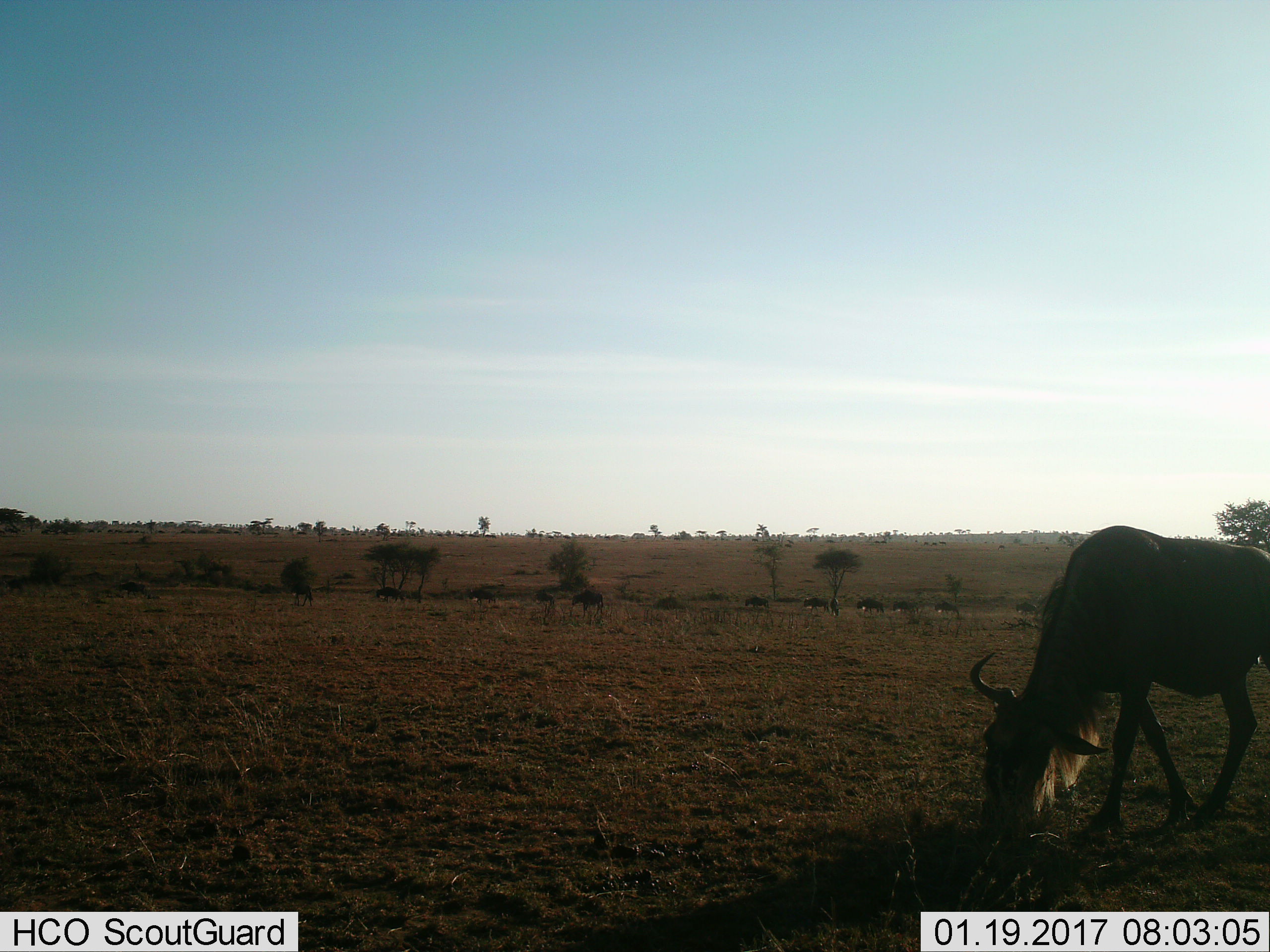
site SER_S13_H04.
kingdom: Animalia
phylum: Chordata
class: Mammalia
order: Artiodactyla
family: Bovidae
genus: Connochaetes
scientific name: Connochaetes taurinus taurinus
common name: blue wildebeest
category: wildebeestblue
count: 11-50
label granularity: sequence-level